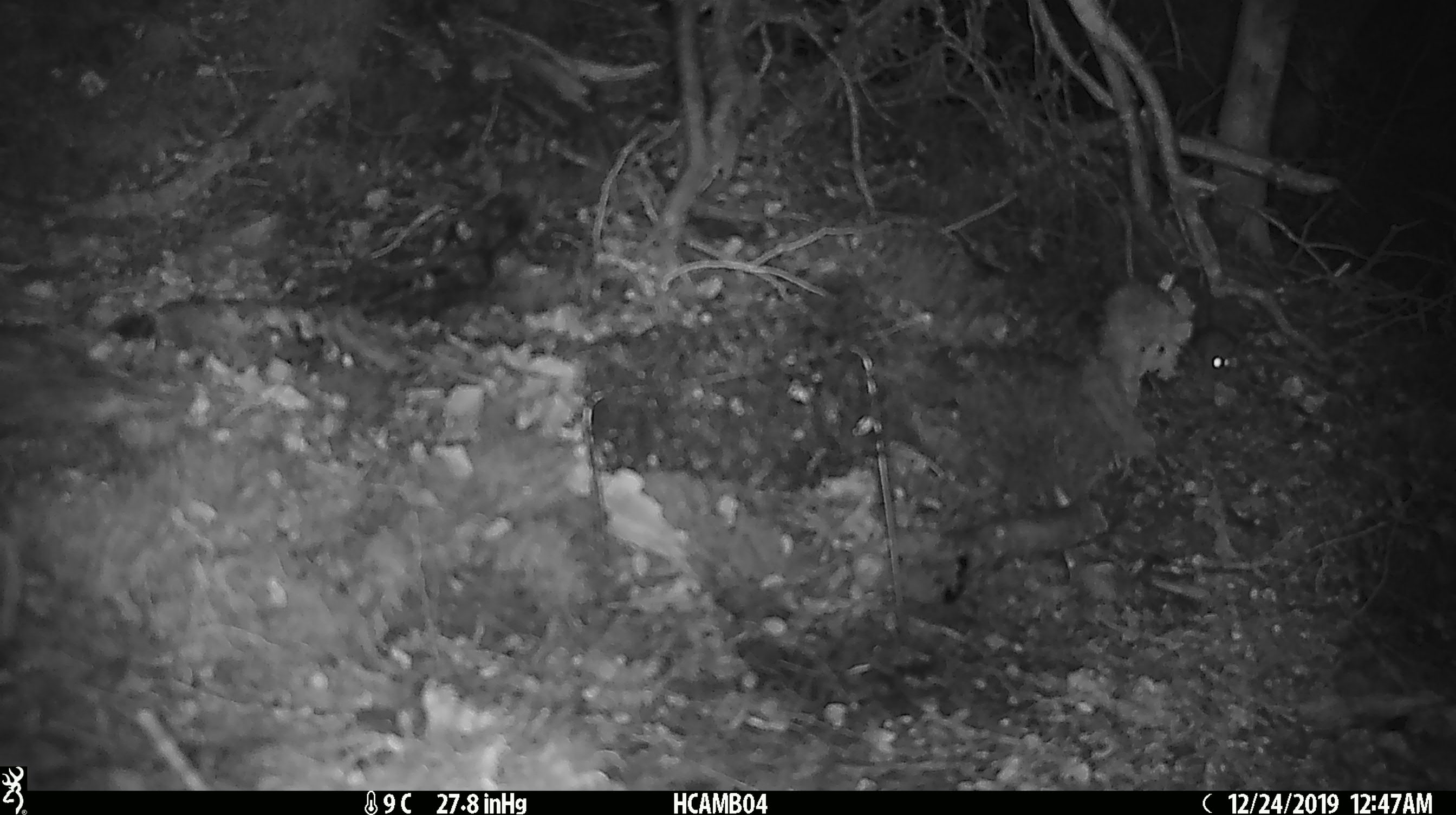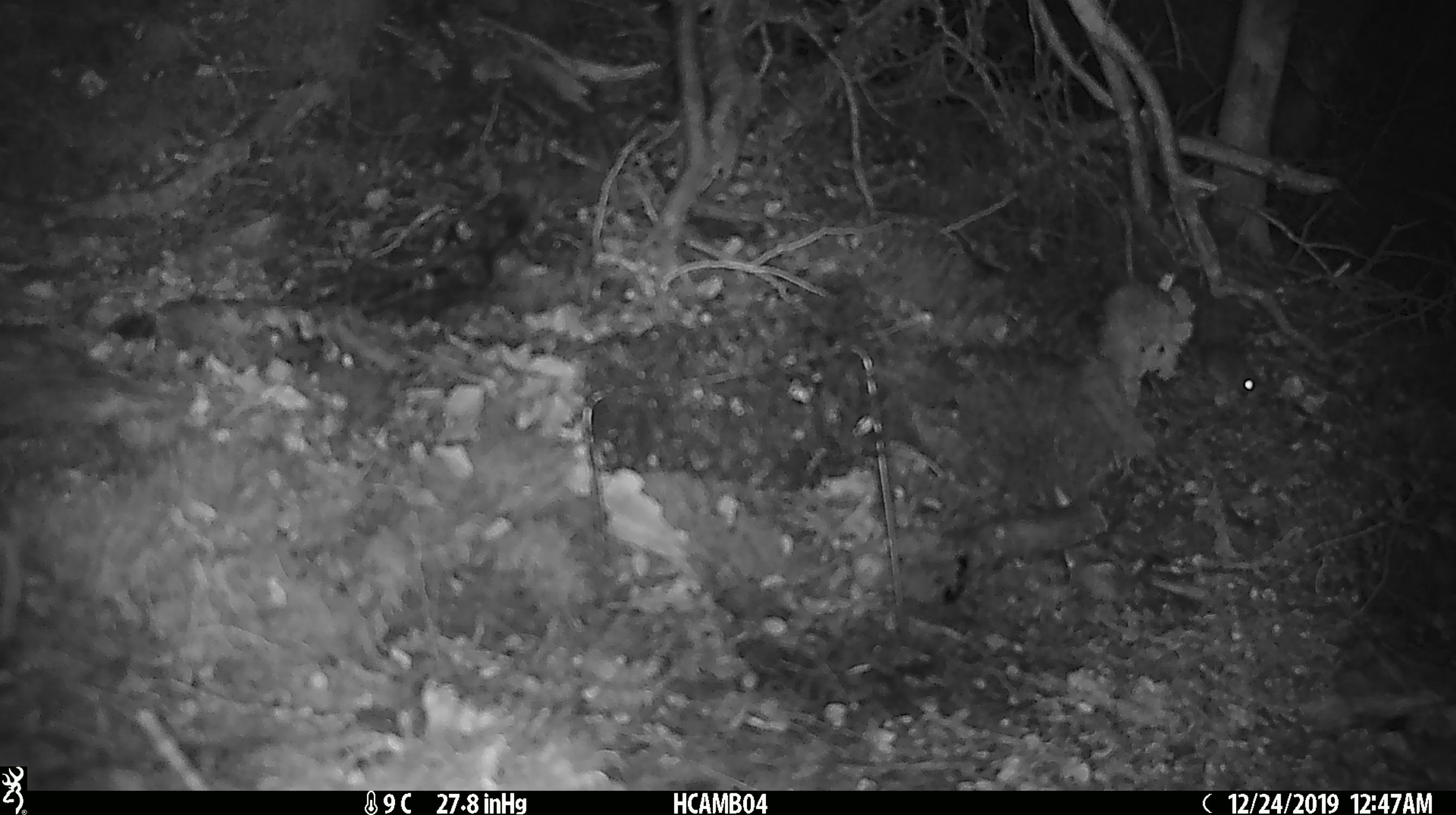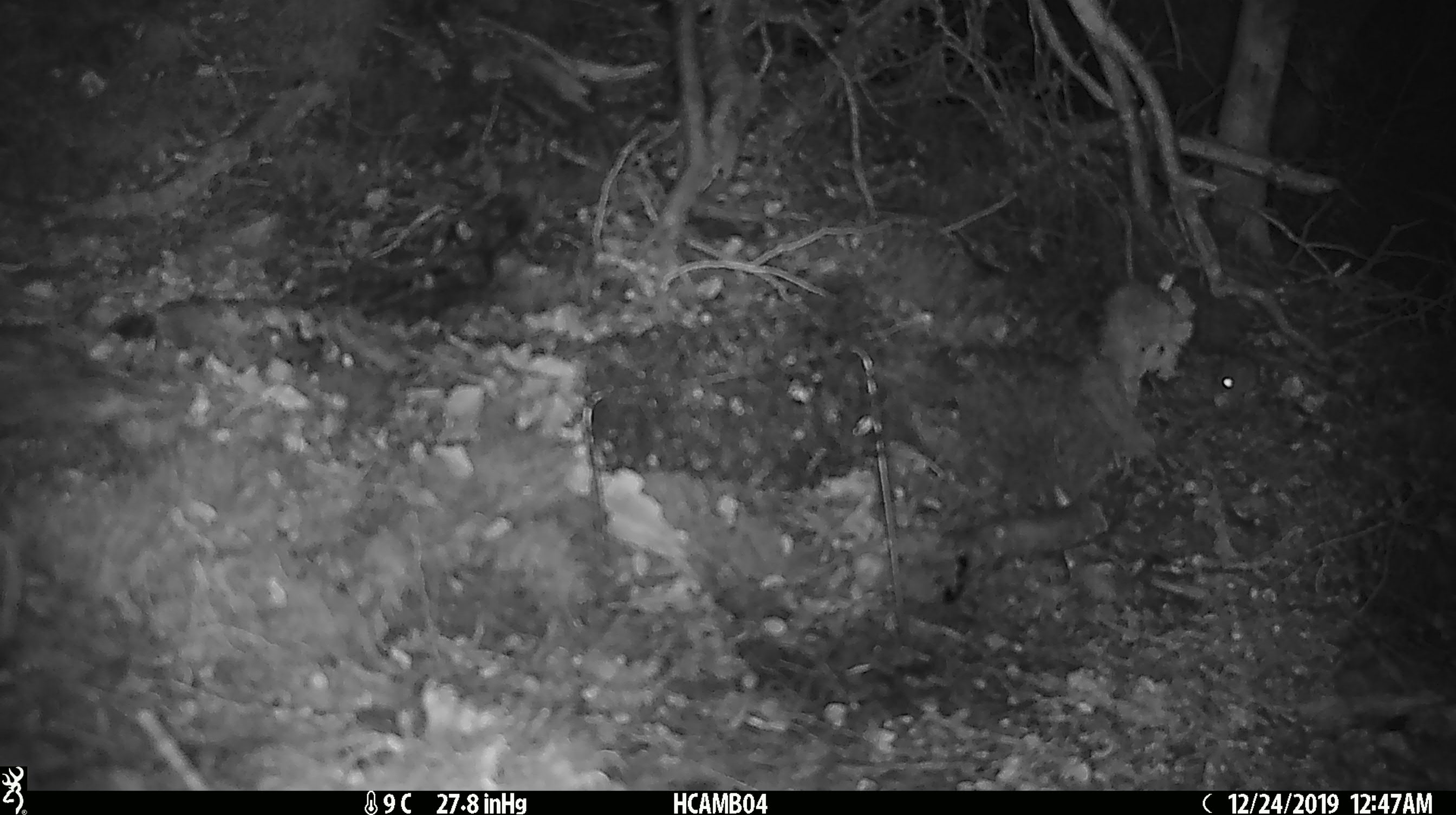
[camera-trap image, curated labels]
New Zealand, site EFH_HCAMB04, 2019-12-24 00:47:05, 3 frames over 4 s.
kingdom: Animalia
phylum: Chordata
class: Mammalia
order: Rodentia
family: Muridae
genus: Mus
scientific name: Mus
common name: mouse